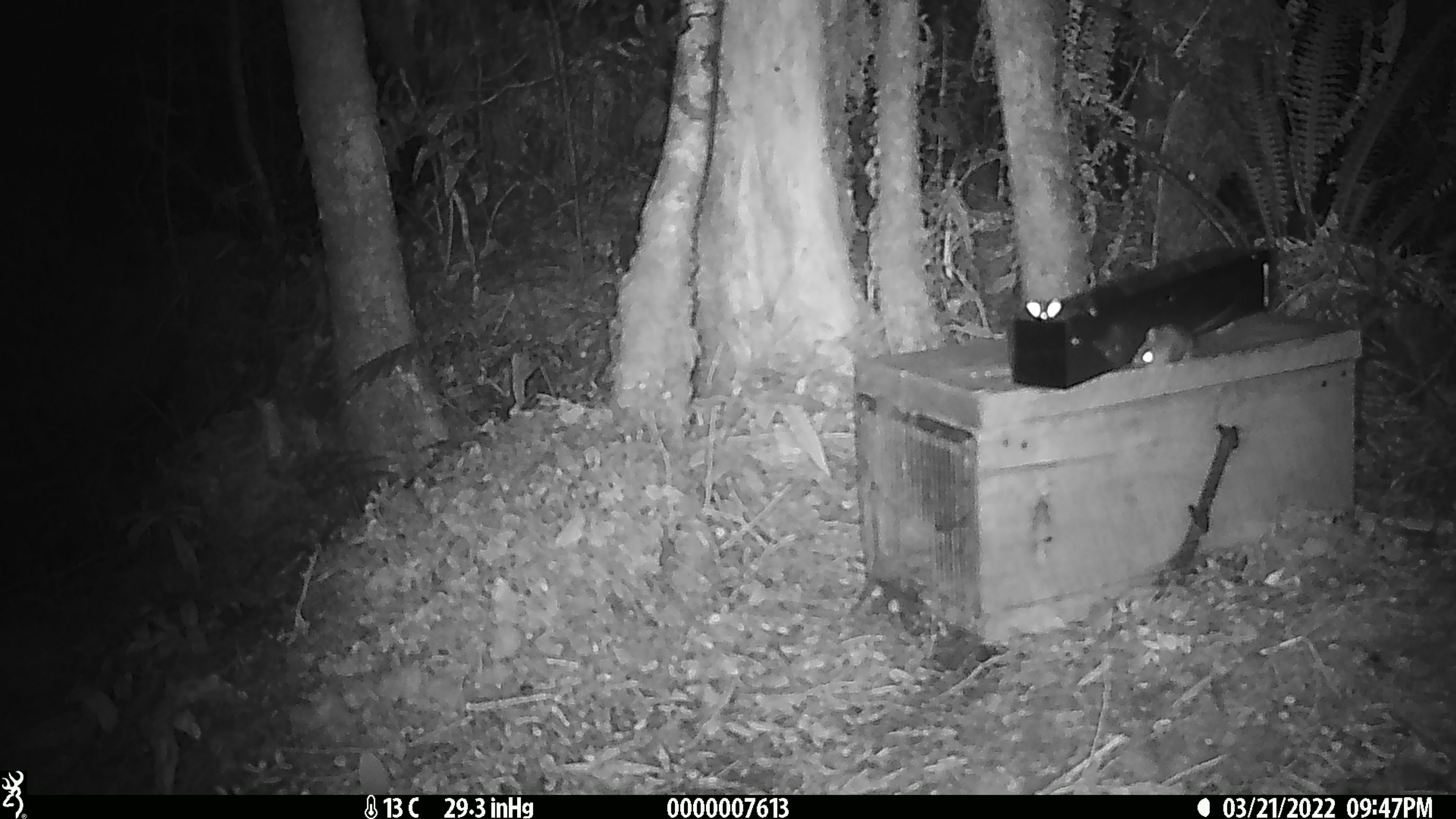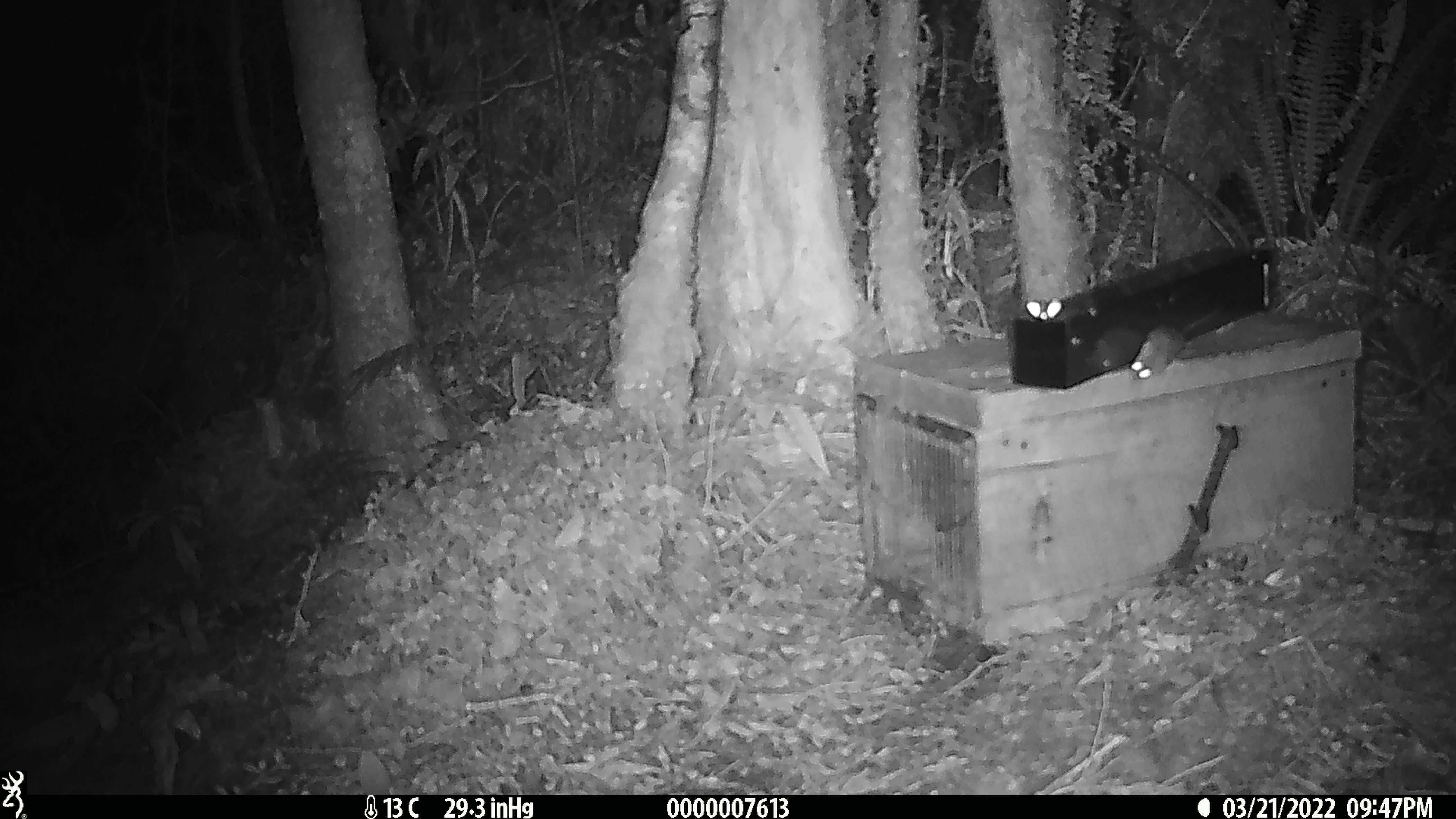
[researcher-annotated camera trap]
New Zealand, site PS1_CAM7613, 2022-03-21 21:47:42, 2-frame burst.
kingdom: Animalia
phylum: Chordata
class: Mammalia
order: Rodentia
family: Muridae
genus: Mus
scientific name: Mus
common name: mouse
Mouse (Mus).